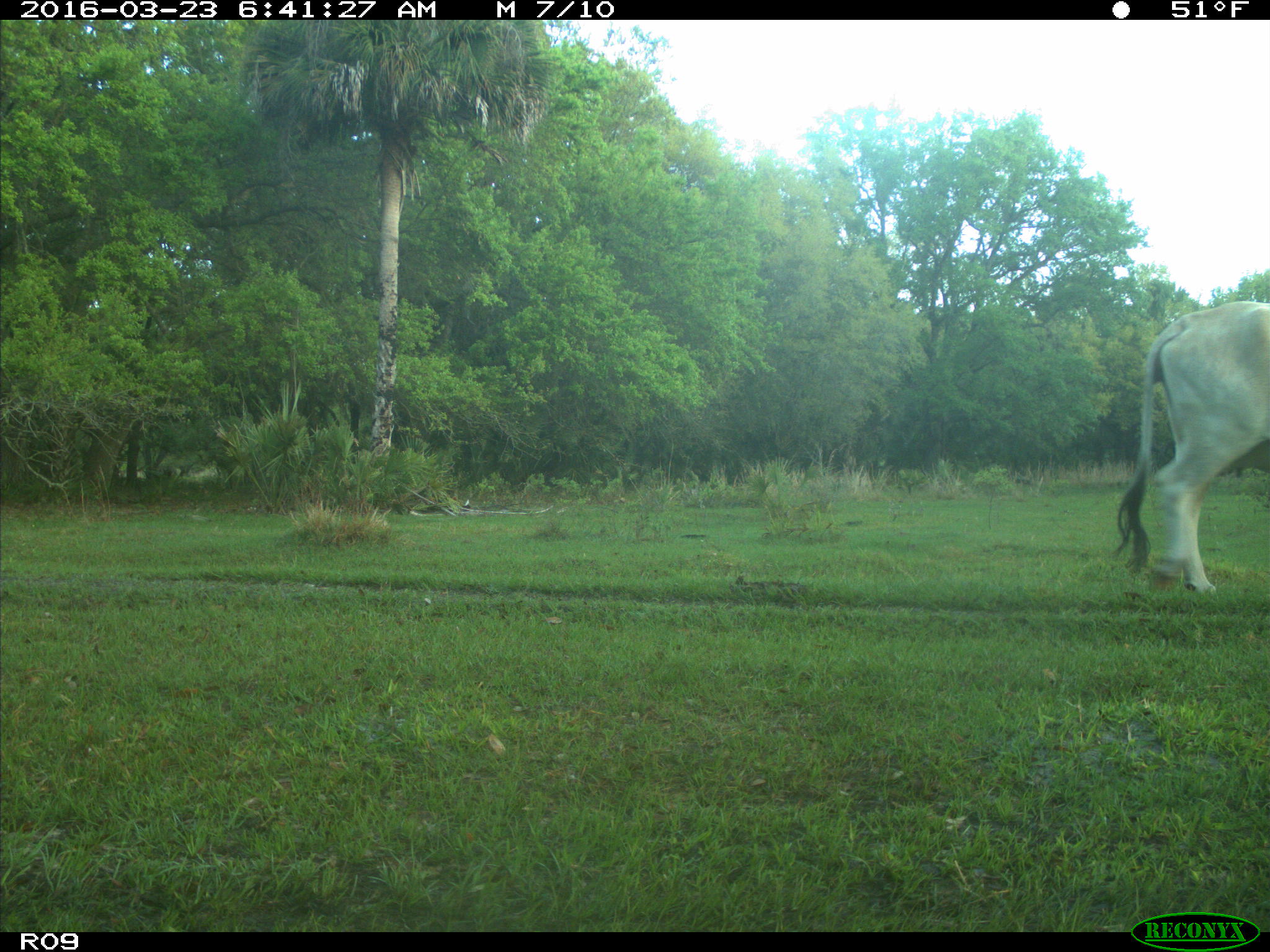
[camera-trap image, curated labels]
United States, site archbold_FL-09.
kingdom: Animalia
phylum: Chordata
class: Mammalia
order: Artiodactyla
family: Bovidae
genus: Bos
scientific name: Bos taurus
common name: domestic cow